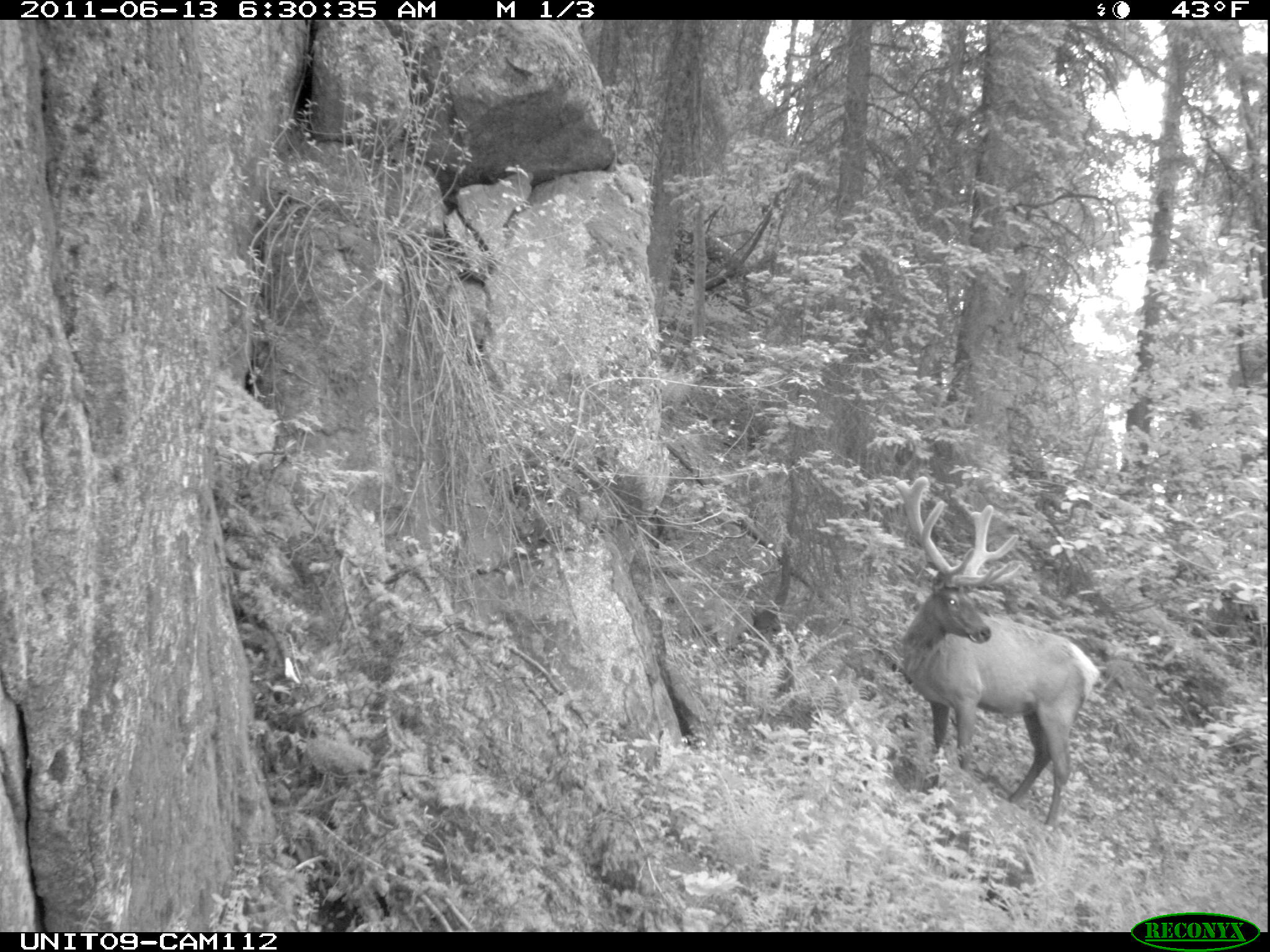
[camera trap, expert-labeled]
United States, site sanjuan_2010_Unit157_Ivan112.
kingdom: Animalia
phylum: Chordata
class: Mammalia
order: Artiodactyla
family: Cervidae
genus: Cervus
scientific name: Cervus elaphus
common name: red deer